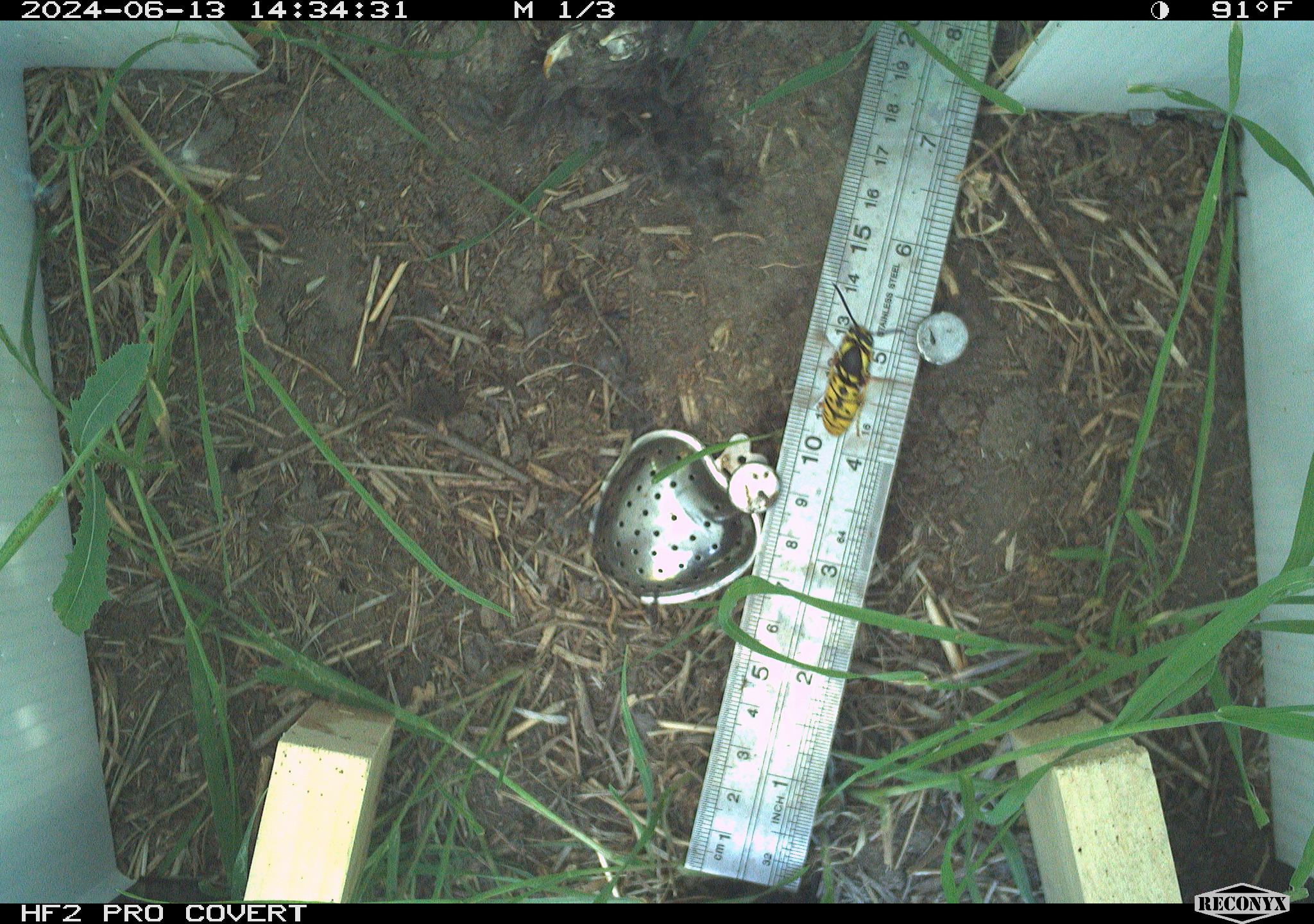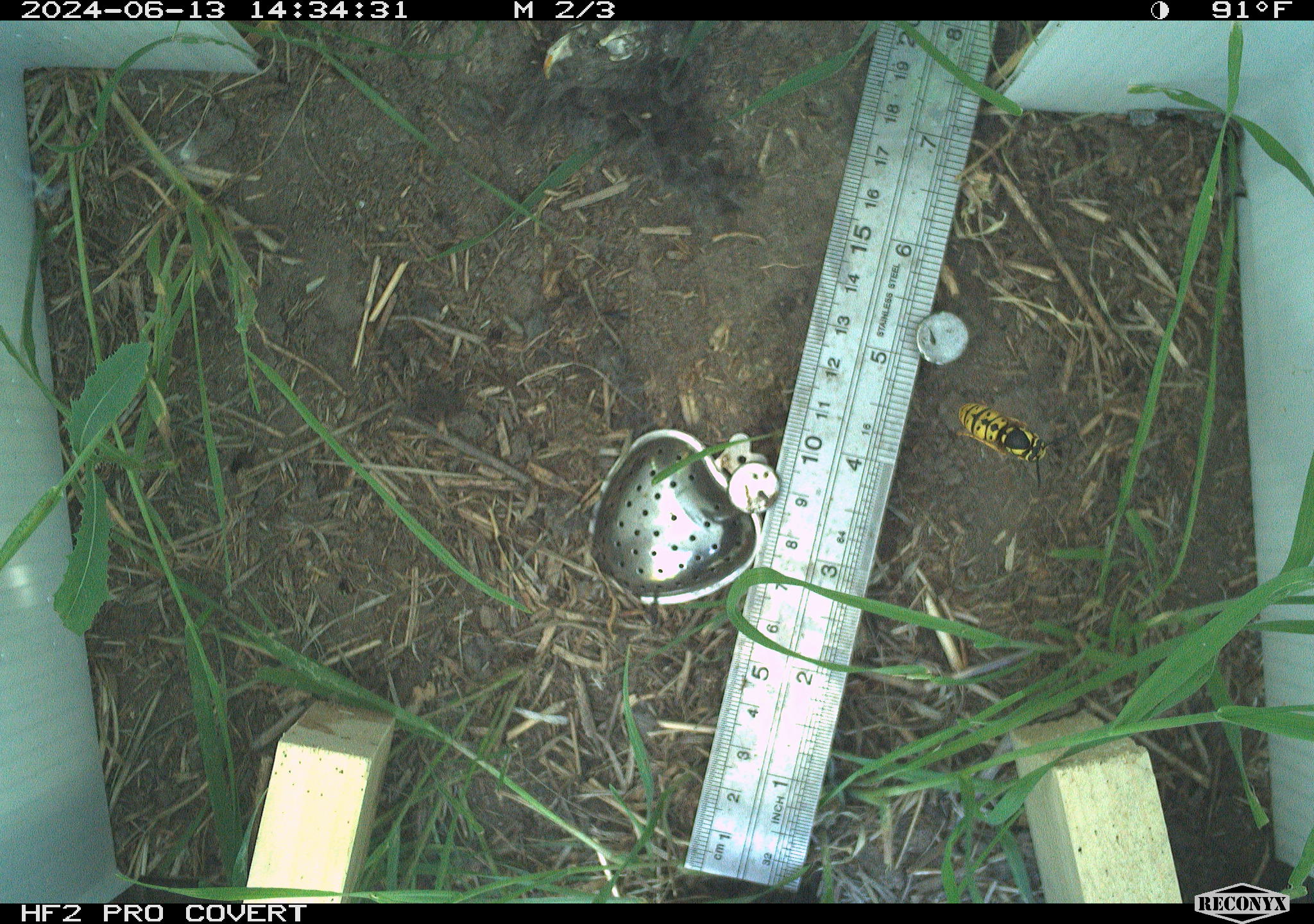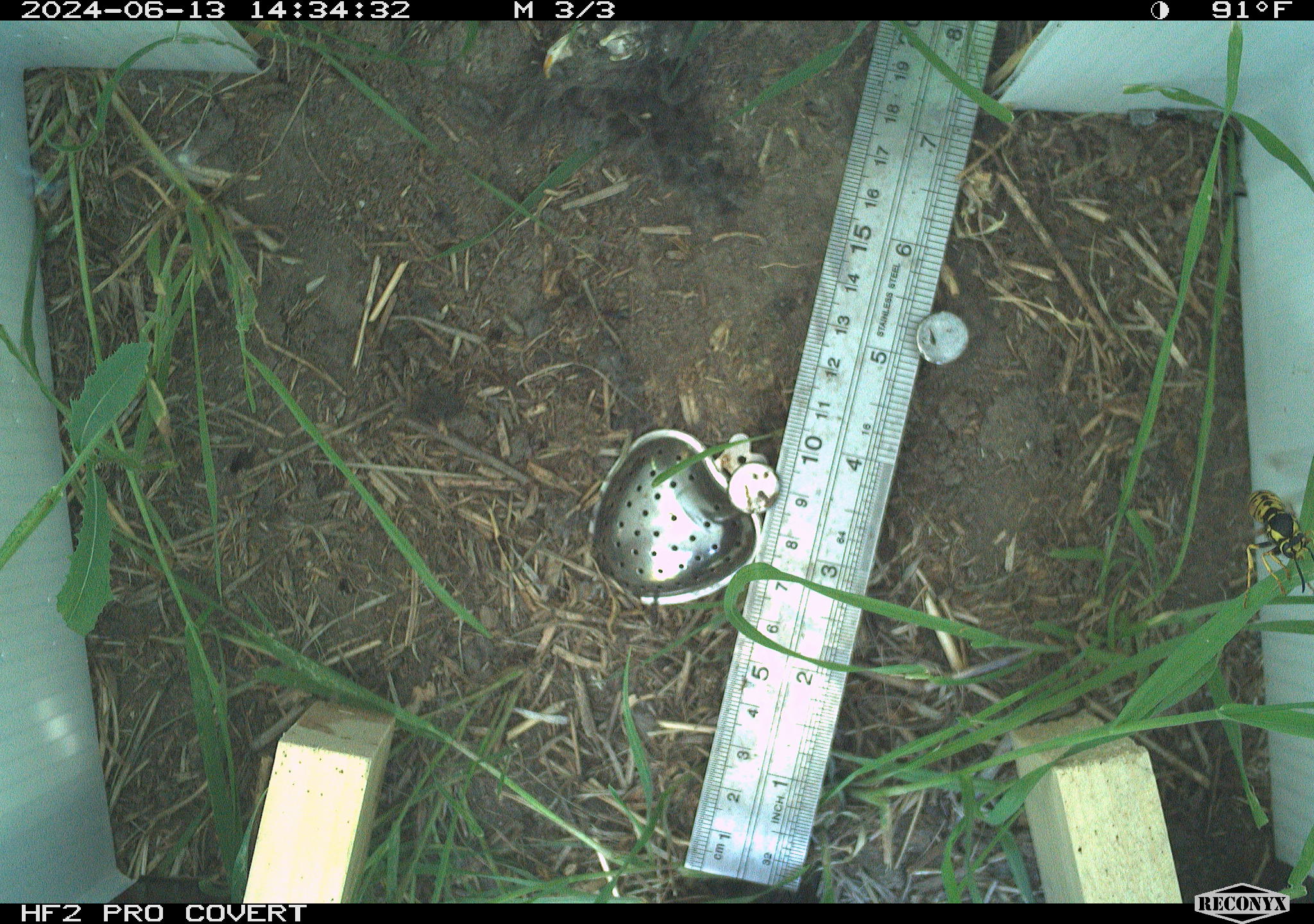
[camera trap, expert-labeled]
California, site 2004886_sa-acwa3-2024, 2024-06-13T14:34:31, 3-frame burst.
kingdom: Animalia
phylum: Arthropoda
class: Insecta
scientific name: Insecta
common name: insect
Insect (Insecta).